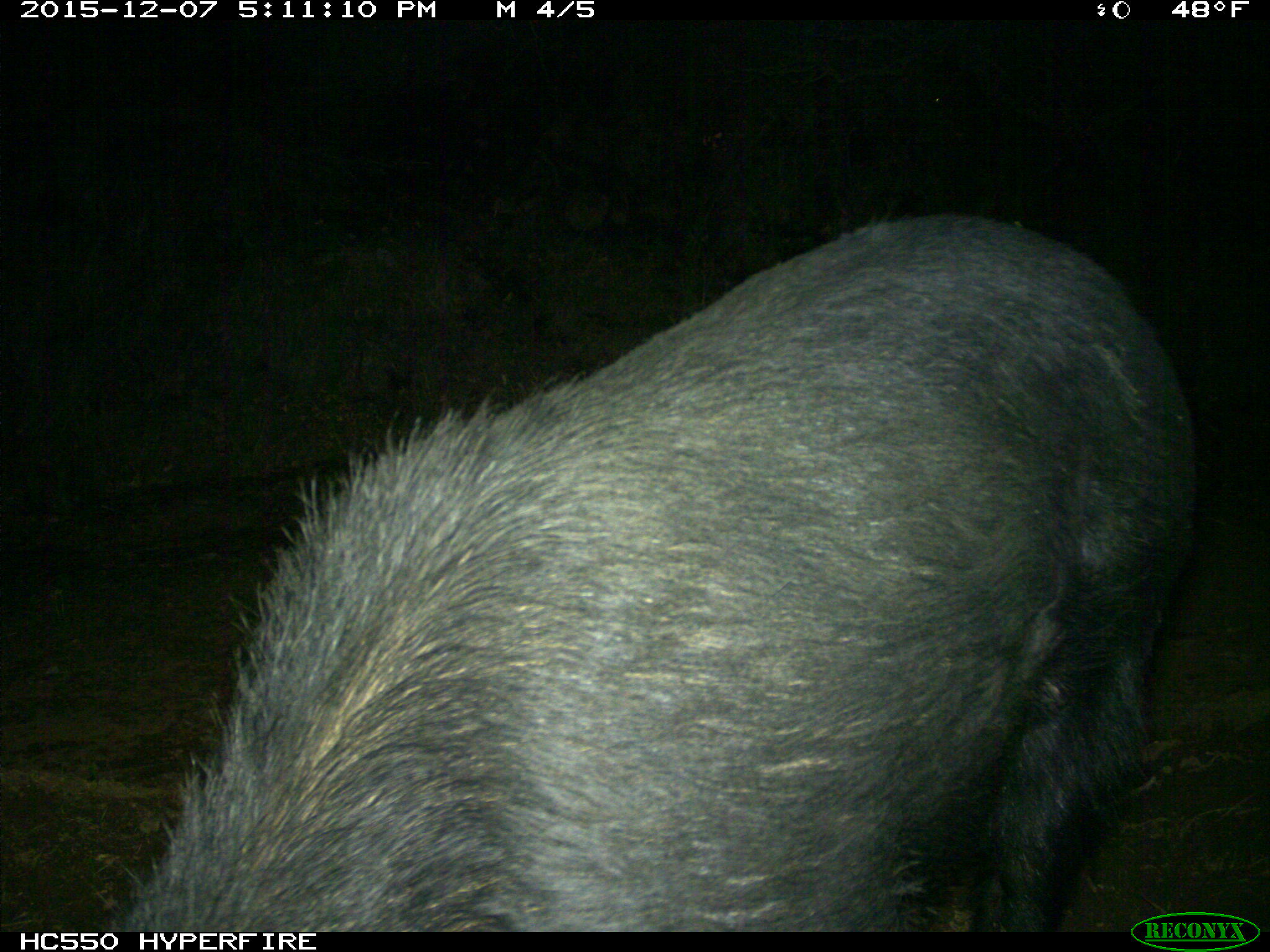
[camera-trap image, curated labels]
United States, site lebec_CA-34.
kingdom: Animalia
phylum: Chordata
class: Mammalia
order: Artiodactyla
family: Suidae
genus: Sus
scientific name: Sus scrofa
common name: wild boar